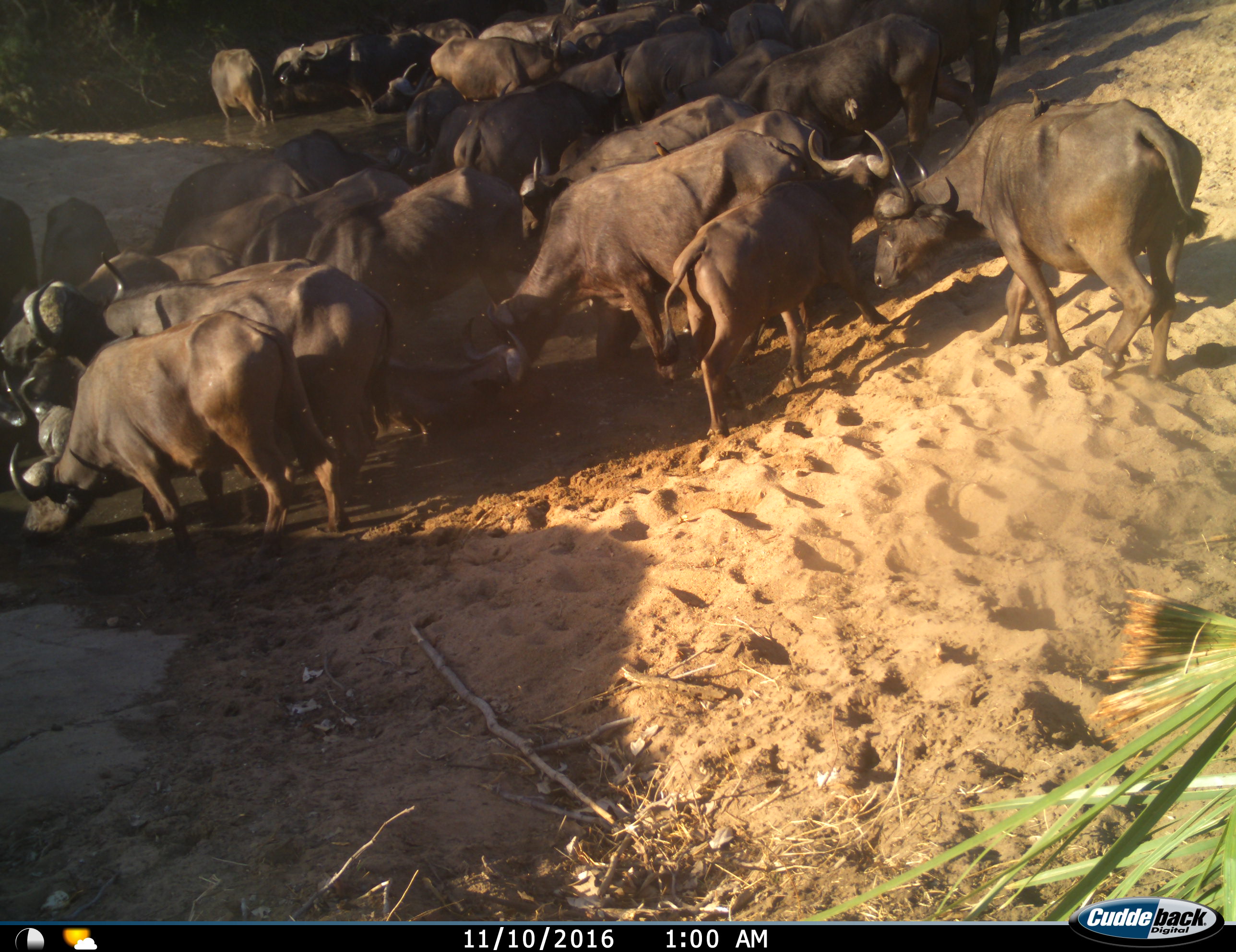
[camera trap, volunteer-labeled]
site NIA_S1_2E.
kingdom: Animalia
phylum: Chordata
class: Mammalia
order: Artiodactyla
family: Bovidae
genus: Syncerus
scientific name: Syncerus caffer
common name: african buffalo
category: buffalo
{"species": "buffalo (african buffalo) (Syncerus caffer)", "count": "11-50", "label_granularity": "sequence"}